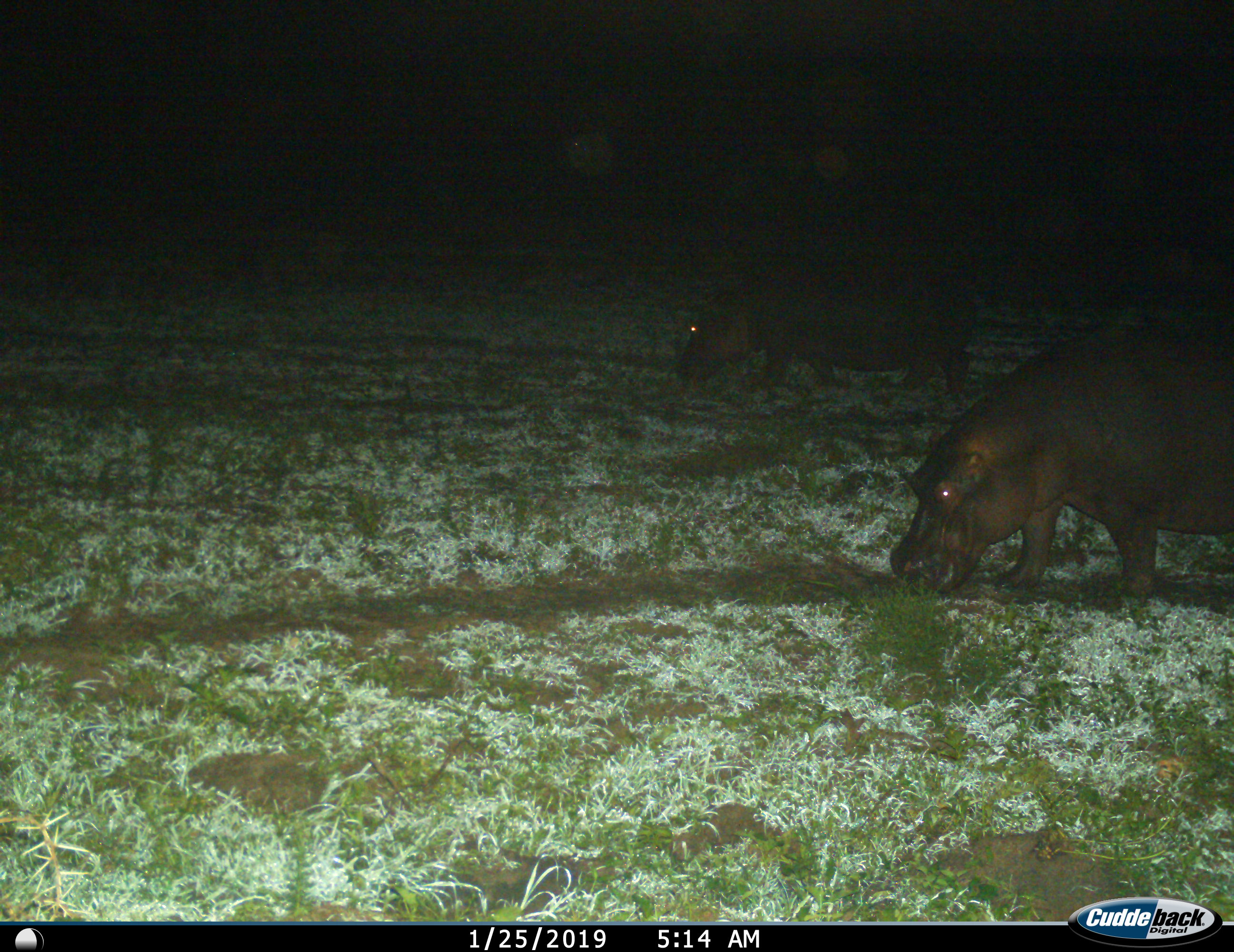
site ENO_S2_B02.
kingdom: Animalia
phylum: Chordata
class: Mammalia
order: Artiodactyla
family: Hippopotamidae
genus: Hippopotamus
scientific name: Hippopotamus amphibius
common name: hippopotamus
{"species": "hippopotamus (Hippopotamus amphibius)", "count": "2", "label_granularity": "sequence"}